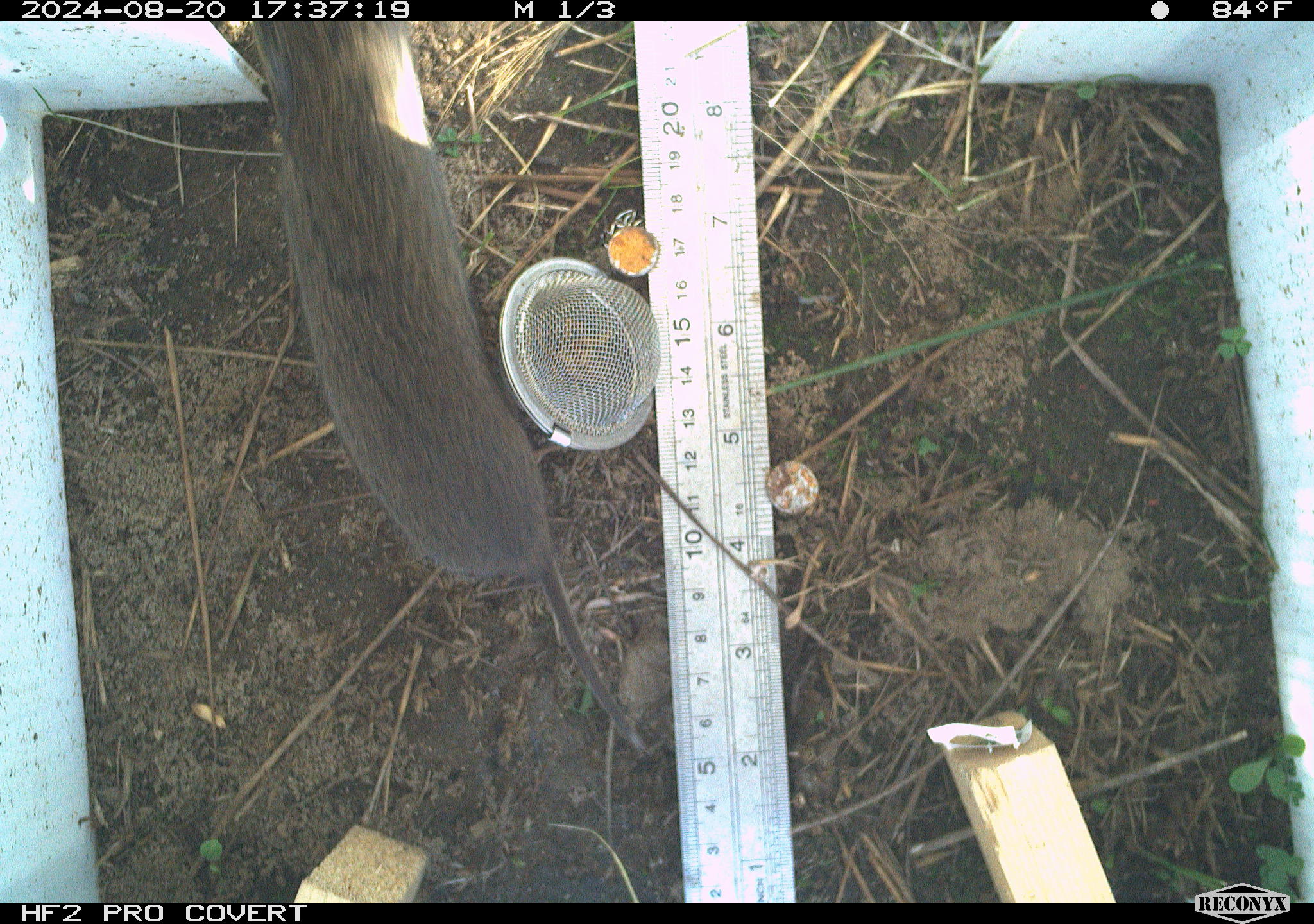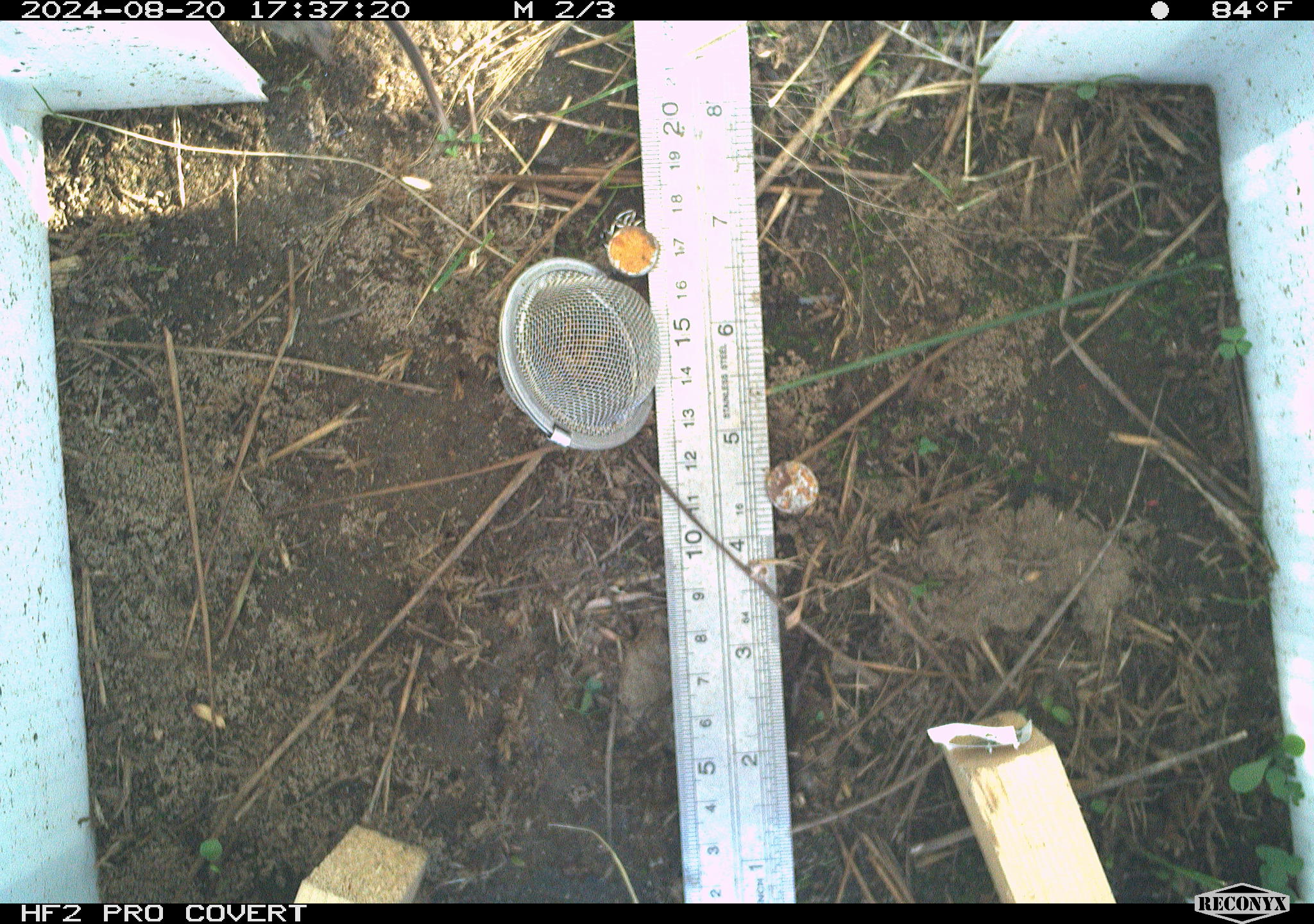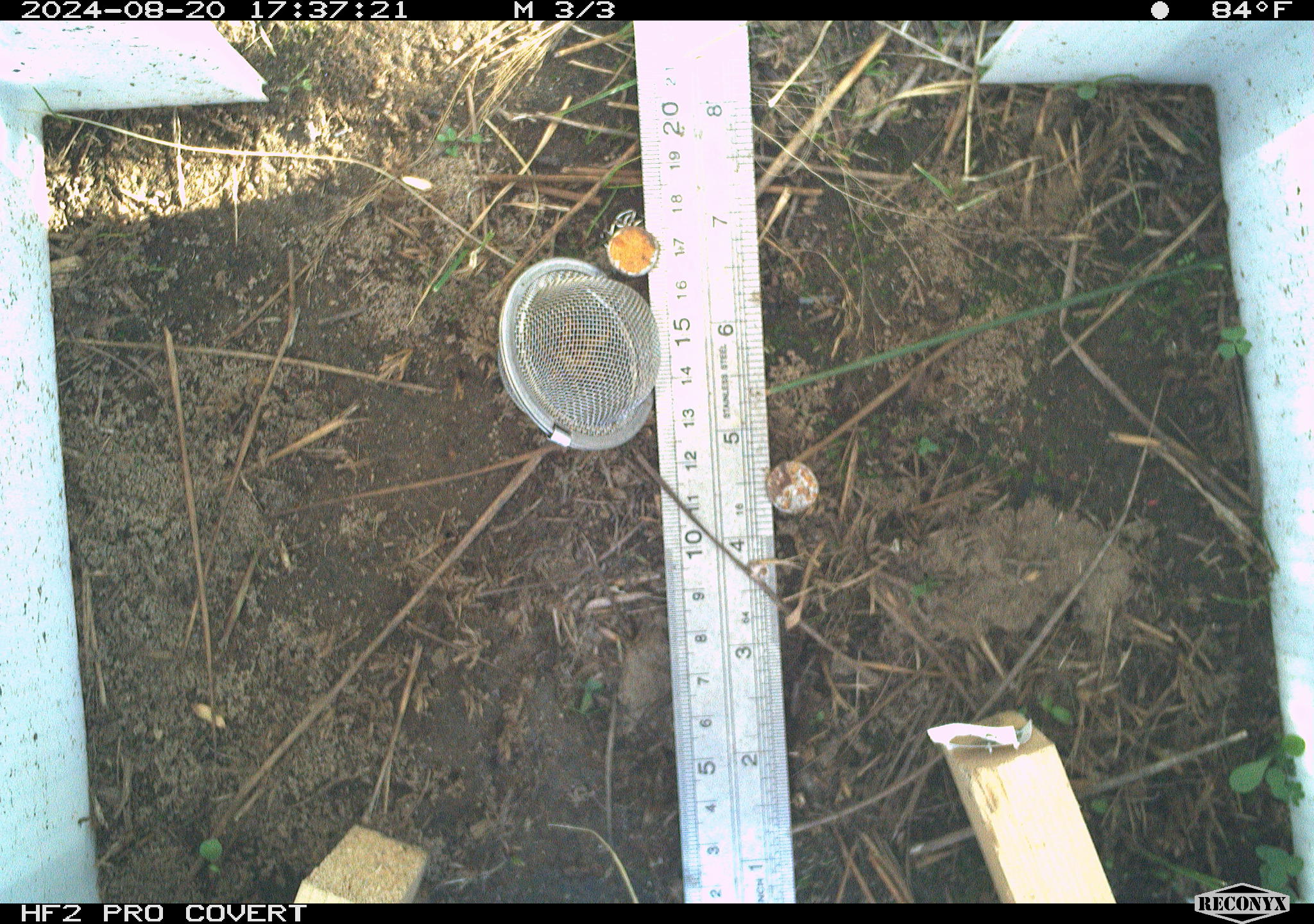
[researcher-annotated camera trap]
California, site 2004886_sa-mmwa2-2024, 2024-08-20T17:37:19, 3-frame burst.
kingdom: Animalia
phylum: Chordata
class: Mammalia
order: Rodentia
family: Cricetidae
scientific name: Arvicolinae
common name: voles, lemmings, and muskrats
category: arvicolinae subfamily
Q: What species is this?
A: Arvicolinae subfamily (voles, lemmings, and muskrats) (Arvicolinae).